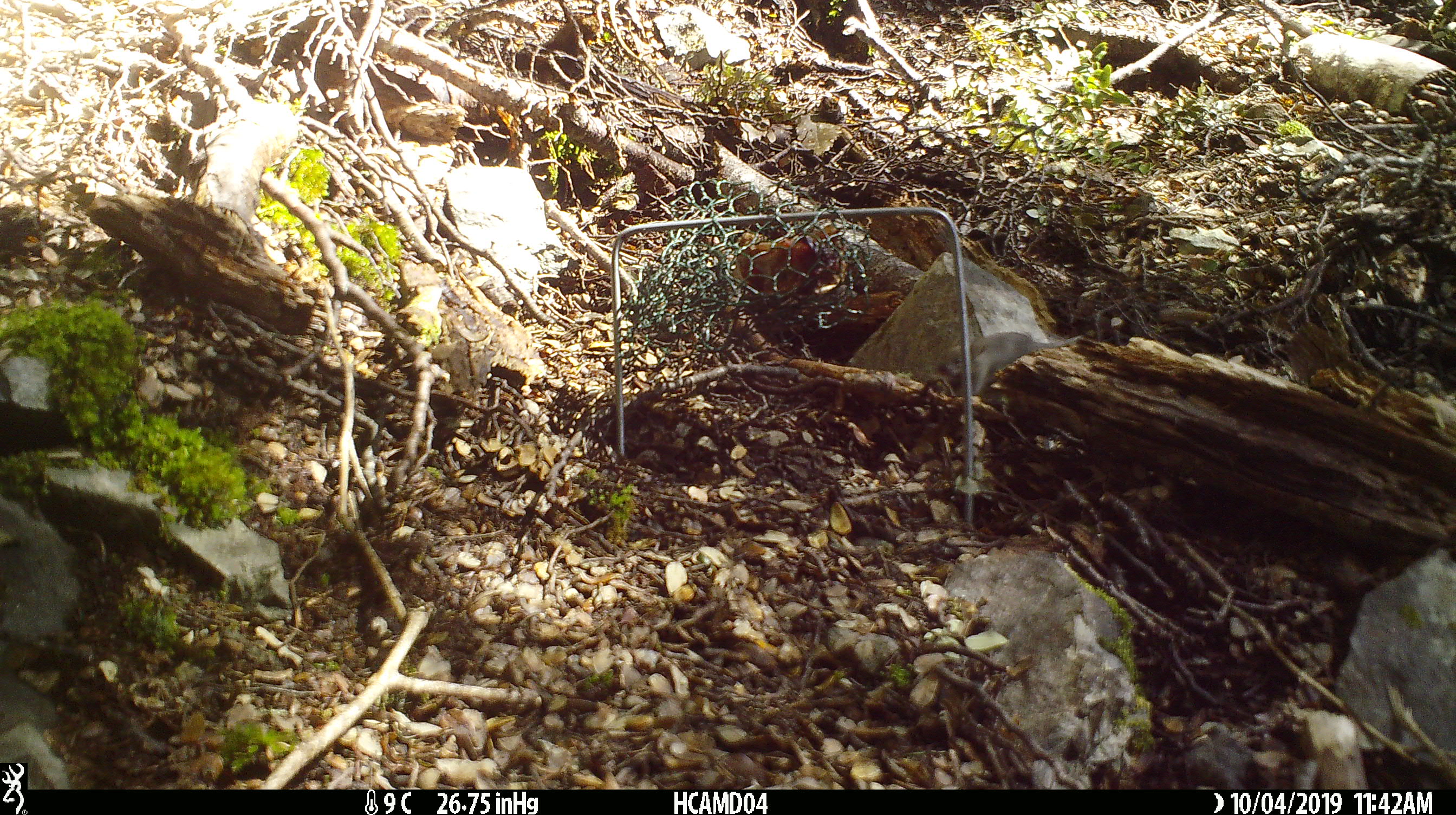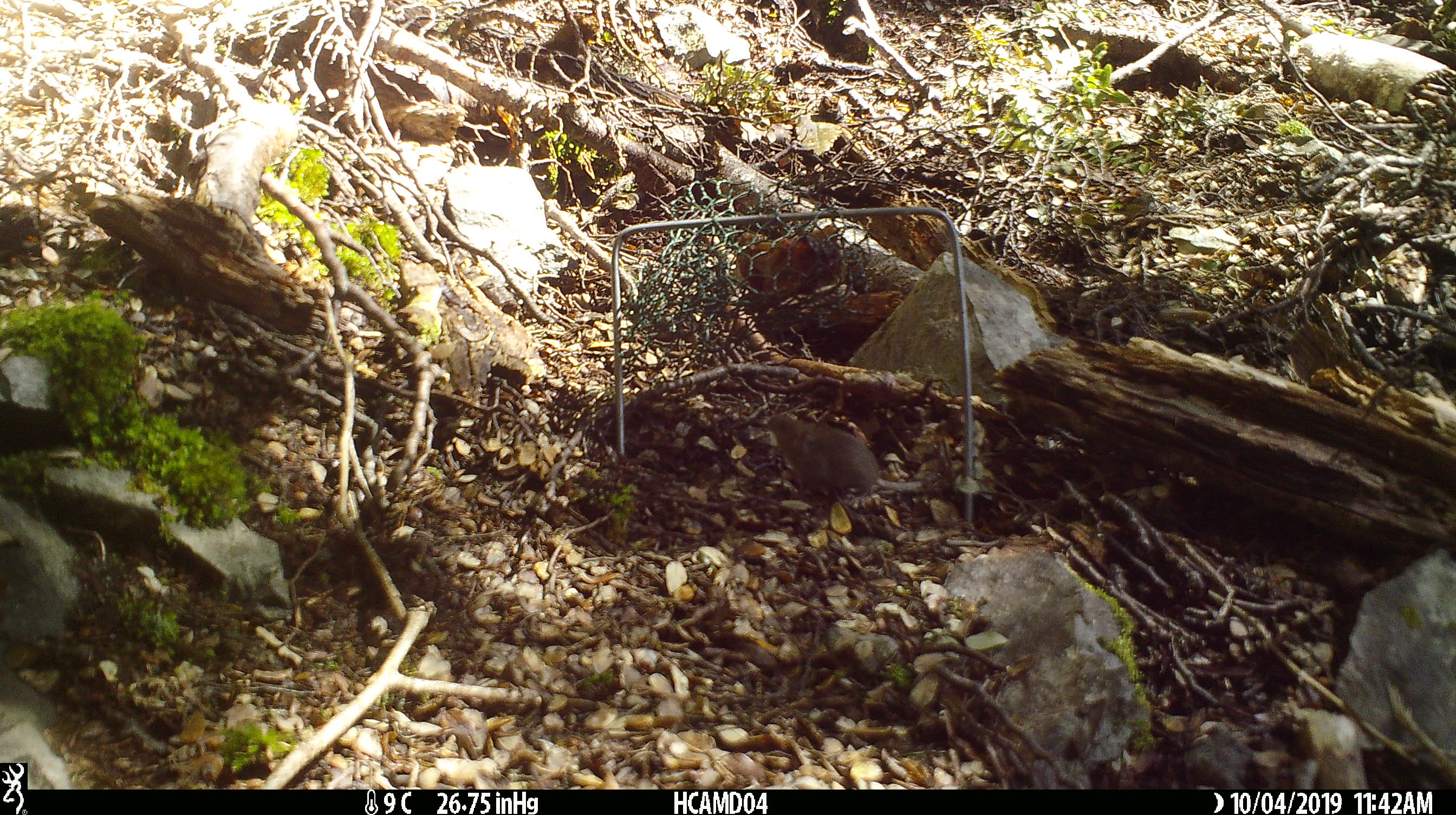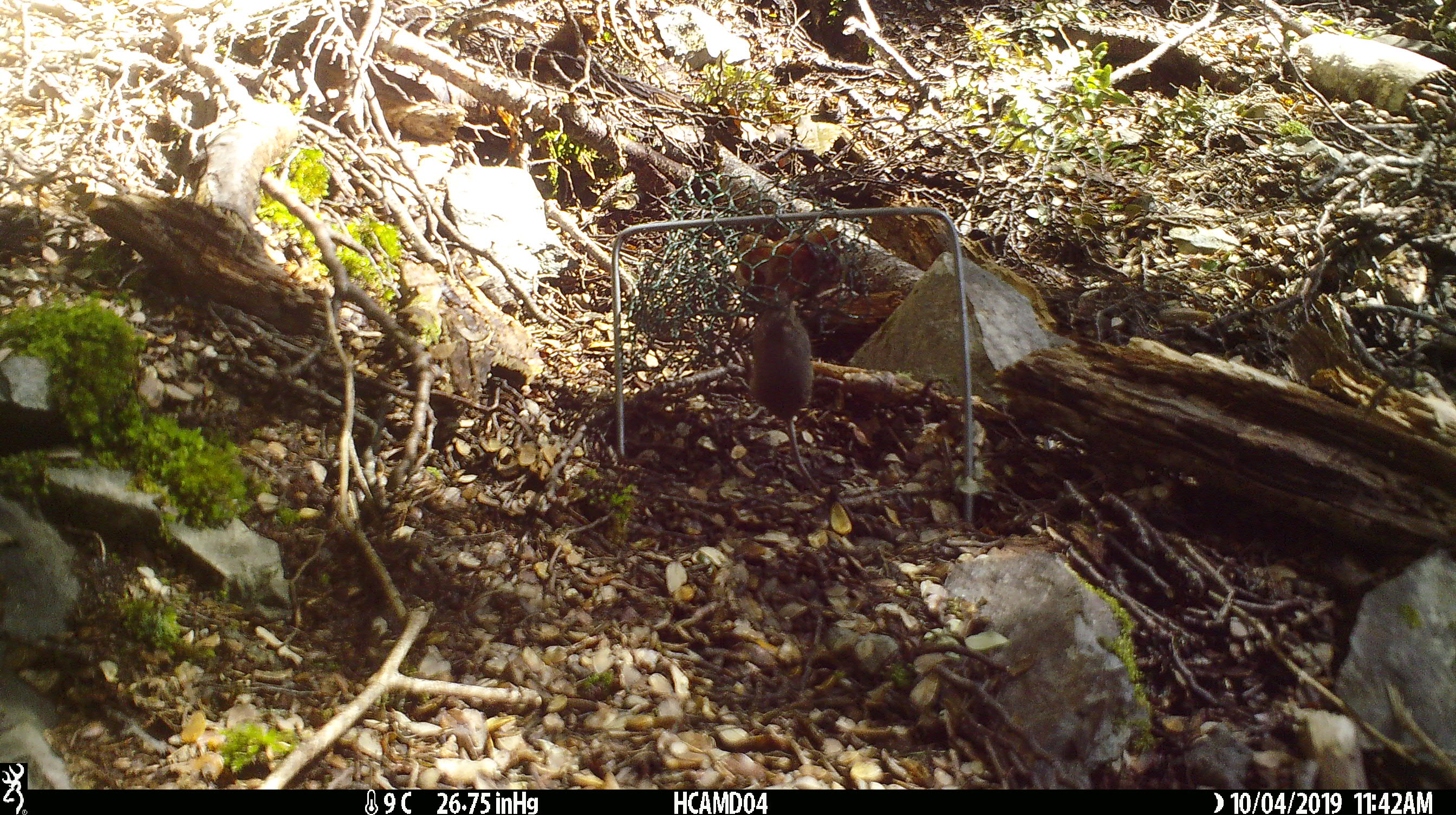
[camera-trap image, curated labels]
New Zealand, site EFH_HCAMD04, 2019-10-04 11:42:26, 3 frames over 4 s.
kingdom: Animalia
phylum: Chordata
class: Mammalia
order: Rodentia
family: Muridae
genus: Mus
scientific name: Mus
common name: mouse